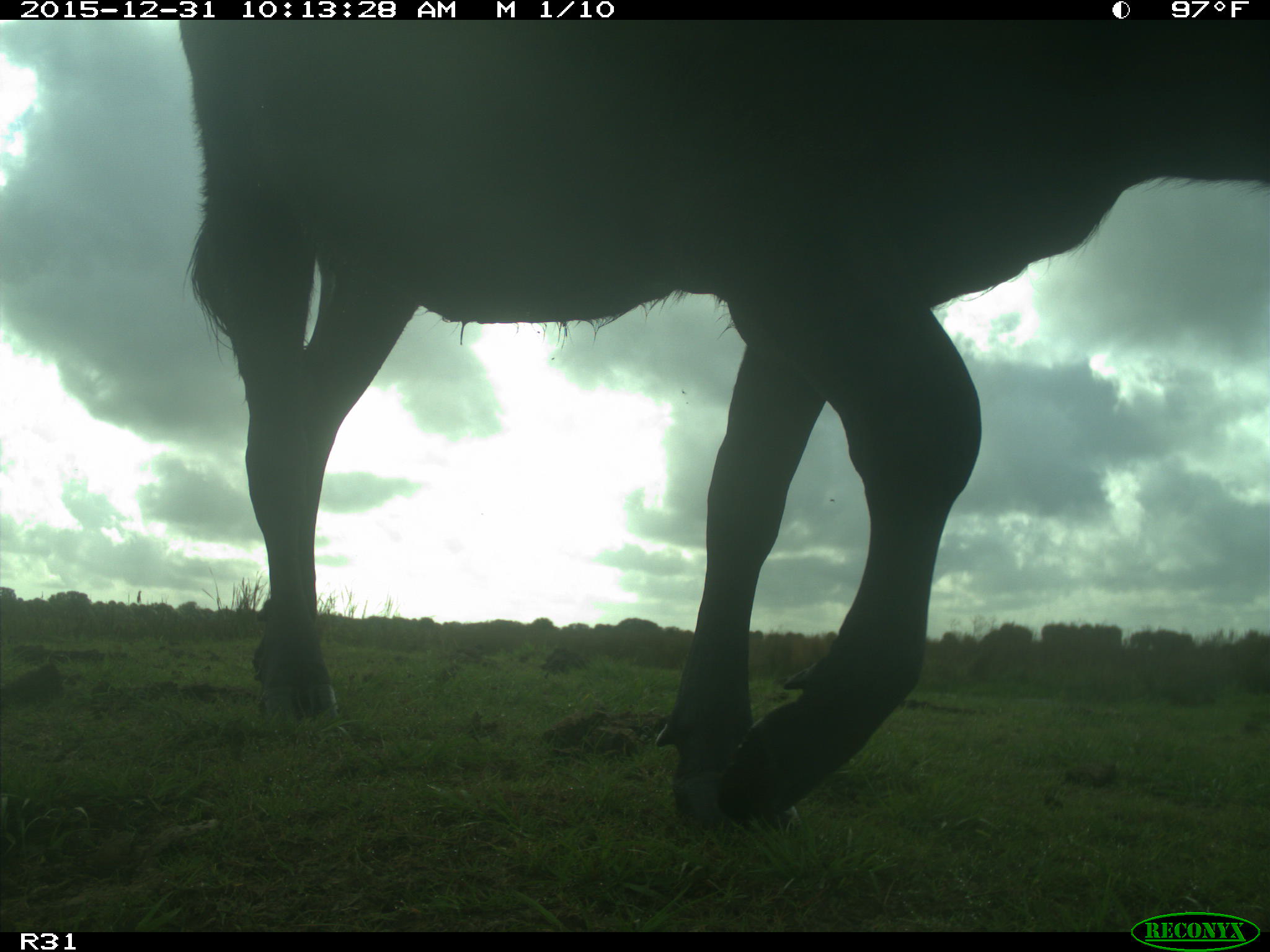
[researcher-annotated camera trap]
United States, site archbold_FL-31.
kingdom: Animalia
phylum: Chordata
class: Mammalia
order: Artiodactyla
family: Bovidae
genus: Bos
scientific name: Bos taurus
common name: domestic cow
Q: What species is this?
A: Bos taurus (domestic cow).